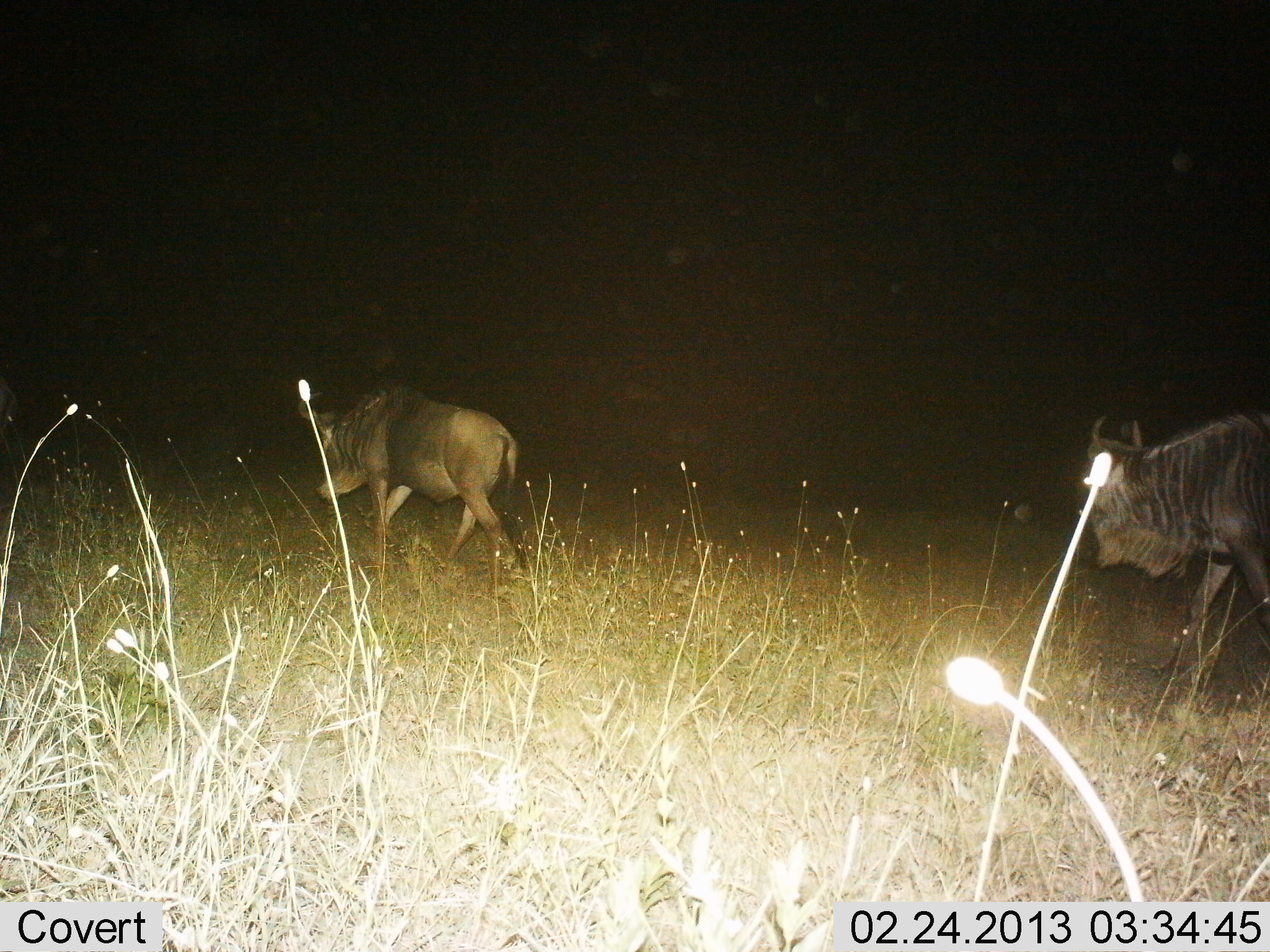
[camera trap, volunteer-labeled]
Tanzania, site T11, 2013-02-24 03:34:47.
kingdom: Animalia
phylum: Chordata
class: Mammalia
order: Artiodactyla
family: Bovidae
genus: Connochaetes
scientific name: Connochaetes taurinus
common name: blue wildebeest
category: wildebeest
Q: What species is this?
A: Wildebeest (blue wildebeest) (Connochaetes taurinus).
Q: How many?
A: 2.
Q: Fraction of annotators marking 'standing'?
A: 0%.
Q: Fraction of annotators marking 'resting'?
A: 0%.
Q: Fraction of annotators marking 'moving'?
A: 100%.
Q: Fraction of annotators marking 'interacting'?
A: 0%.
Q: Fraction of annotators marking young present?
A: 0%.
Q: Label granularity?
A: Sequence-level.